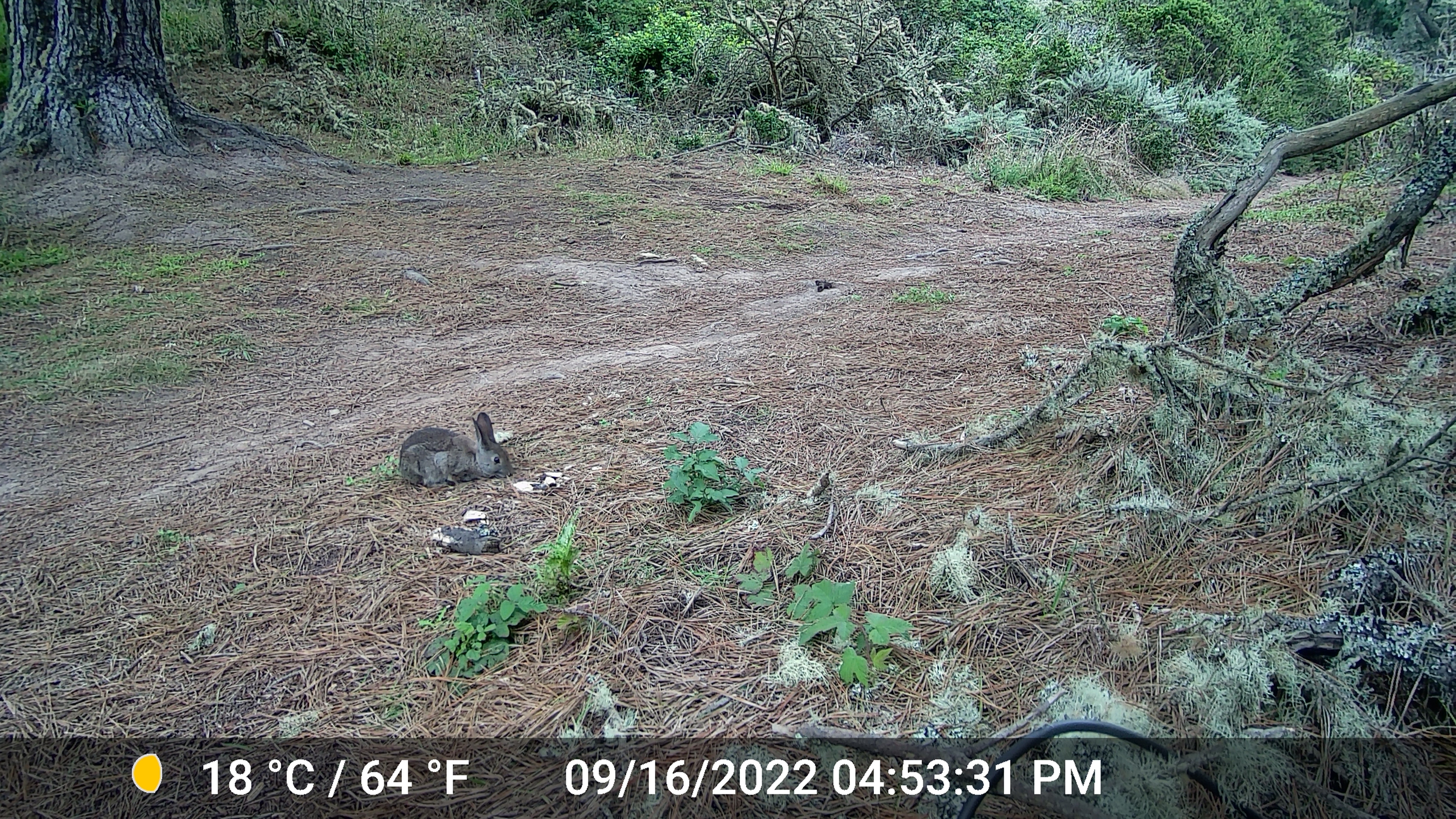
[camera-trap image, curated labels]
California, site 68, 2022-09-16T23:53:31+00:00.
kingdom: Animalia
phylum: Chordata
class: Aves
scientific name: Aves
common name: bird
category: unknown bird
Unknown bird (bird) (Aves).